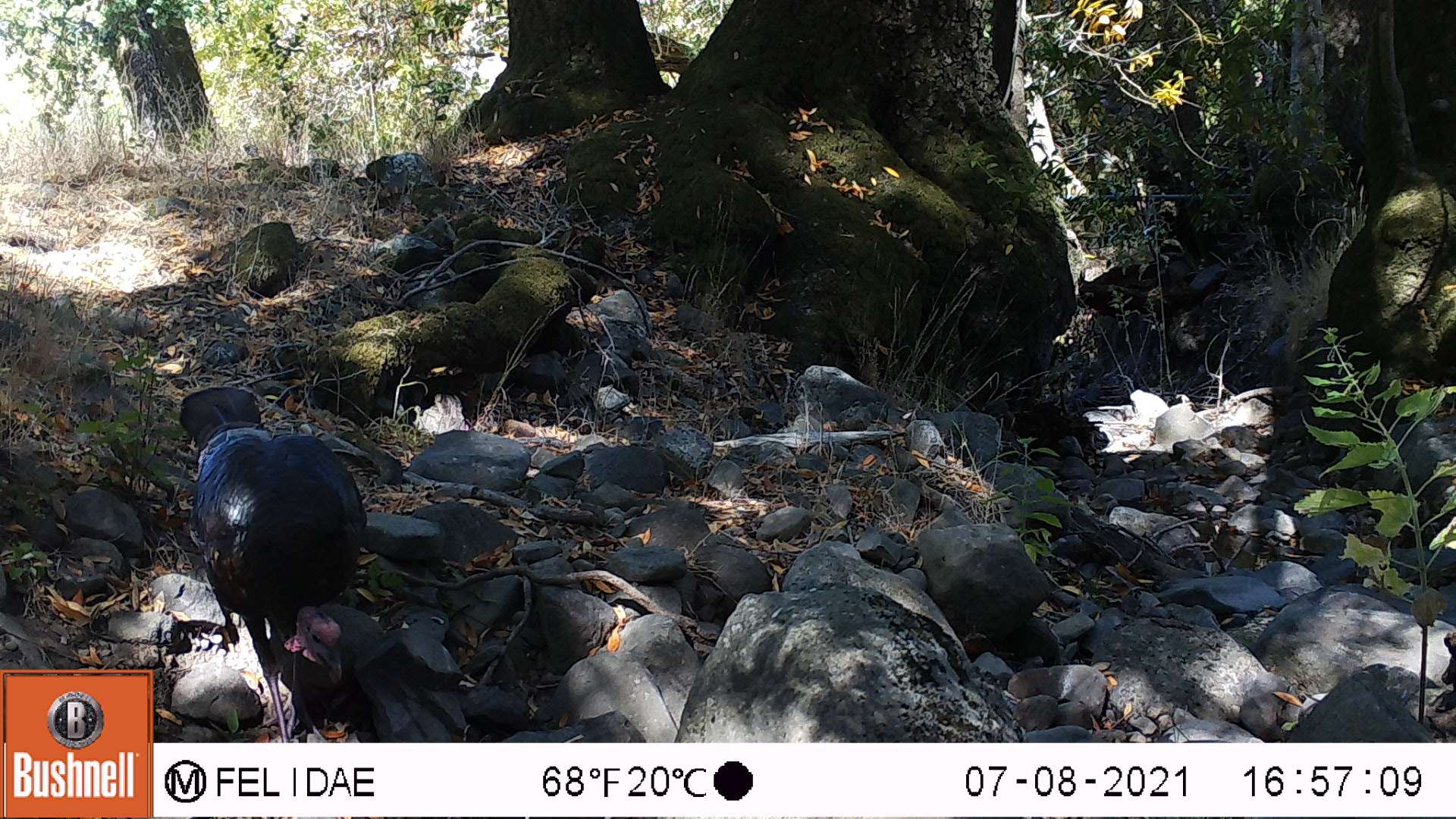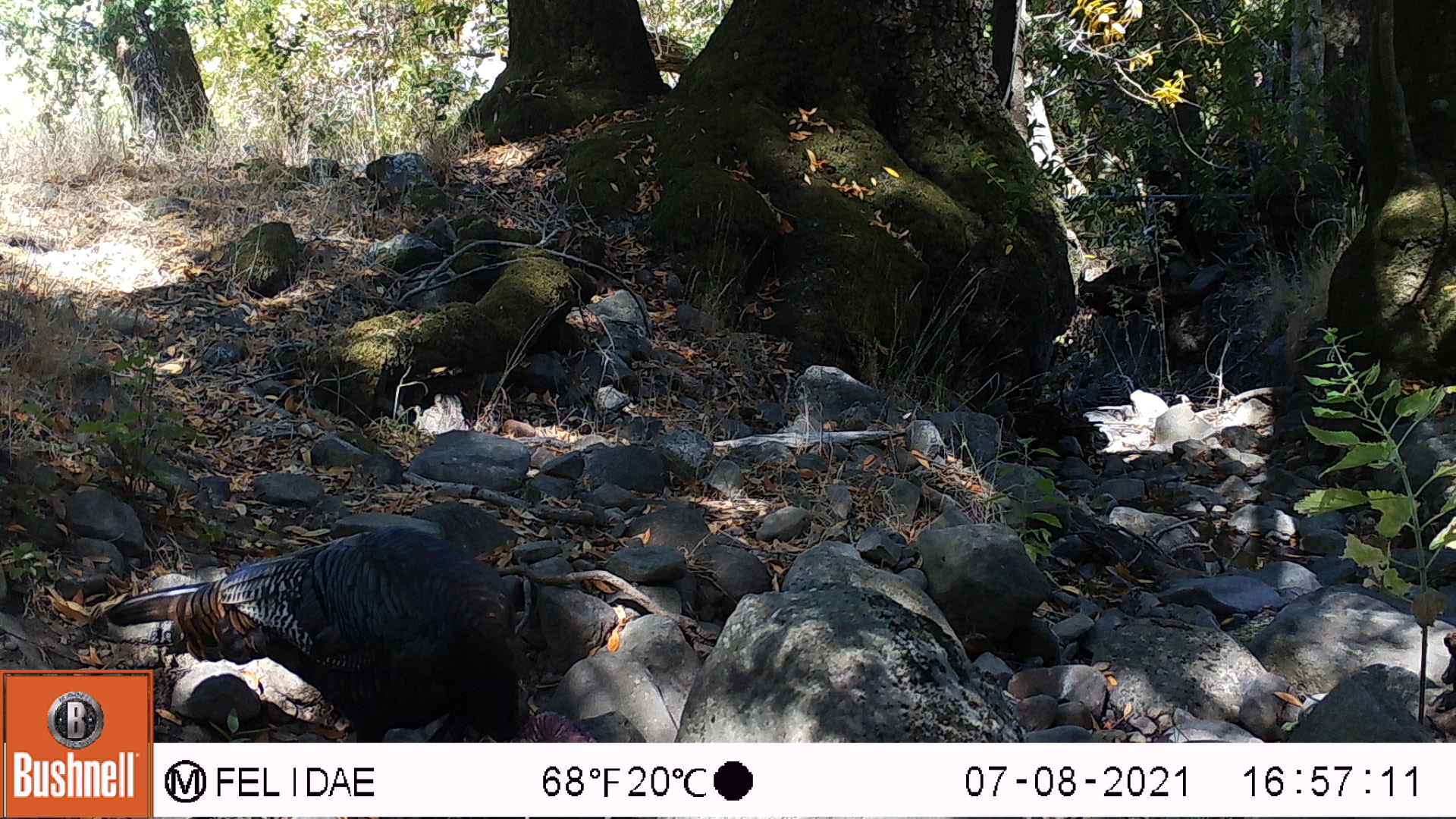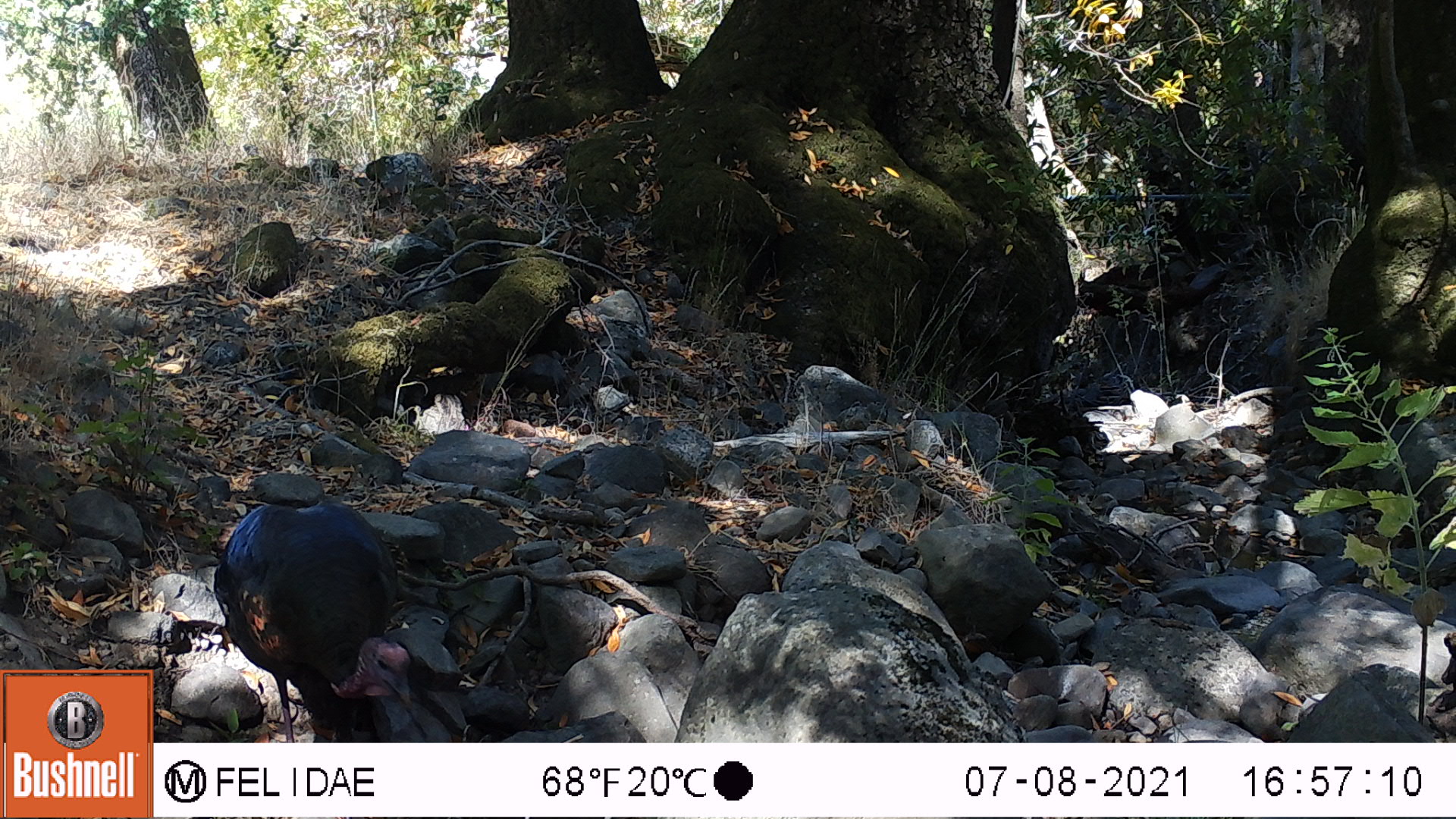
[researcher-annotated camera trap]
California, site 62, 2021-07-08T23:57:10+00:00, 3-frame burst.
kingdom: Animalia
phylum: Chordata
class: Aves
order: Galliformes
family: Phasianidae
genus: Meleagris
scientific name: Meleagris gallopavo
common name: turkey